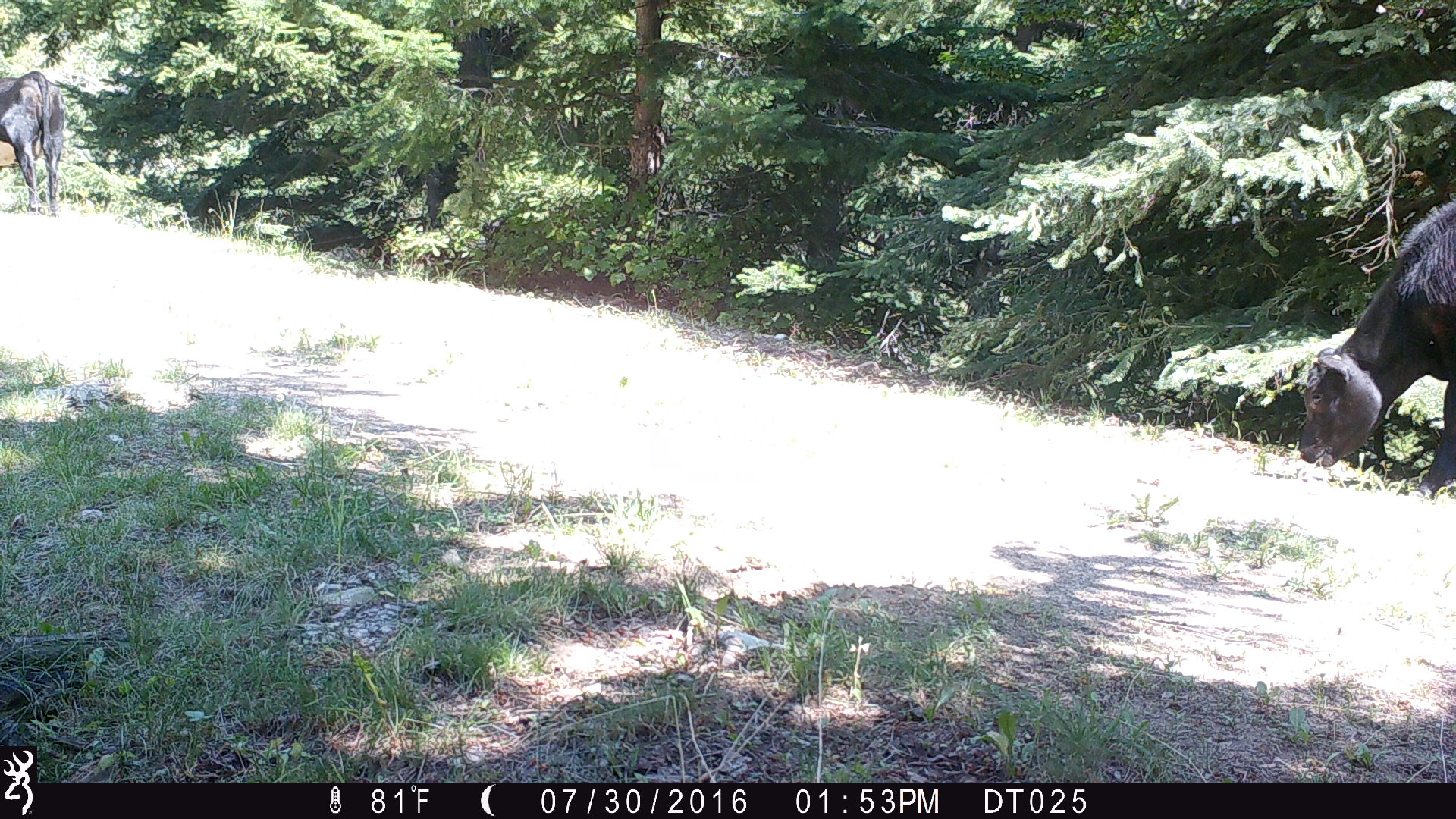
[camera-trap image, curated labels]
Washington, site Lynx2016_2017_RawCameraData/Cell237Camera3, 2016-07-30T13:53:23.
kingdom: Animalia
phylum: Chordata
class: Mammalia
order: Artiodactyla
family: Bovidae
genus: Bos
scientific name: Bos taurus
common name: domestic cattle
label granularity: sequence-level